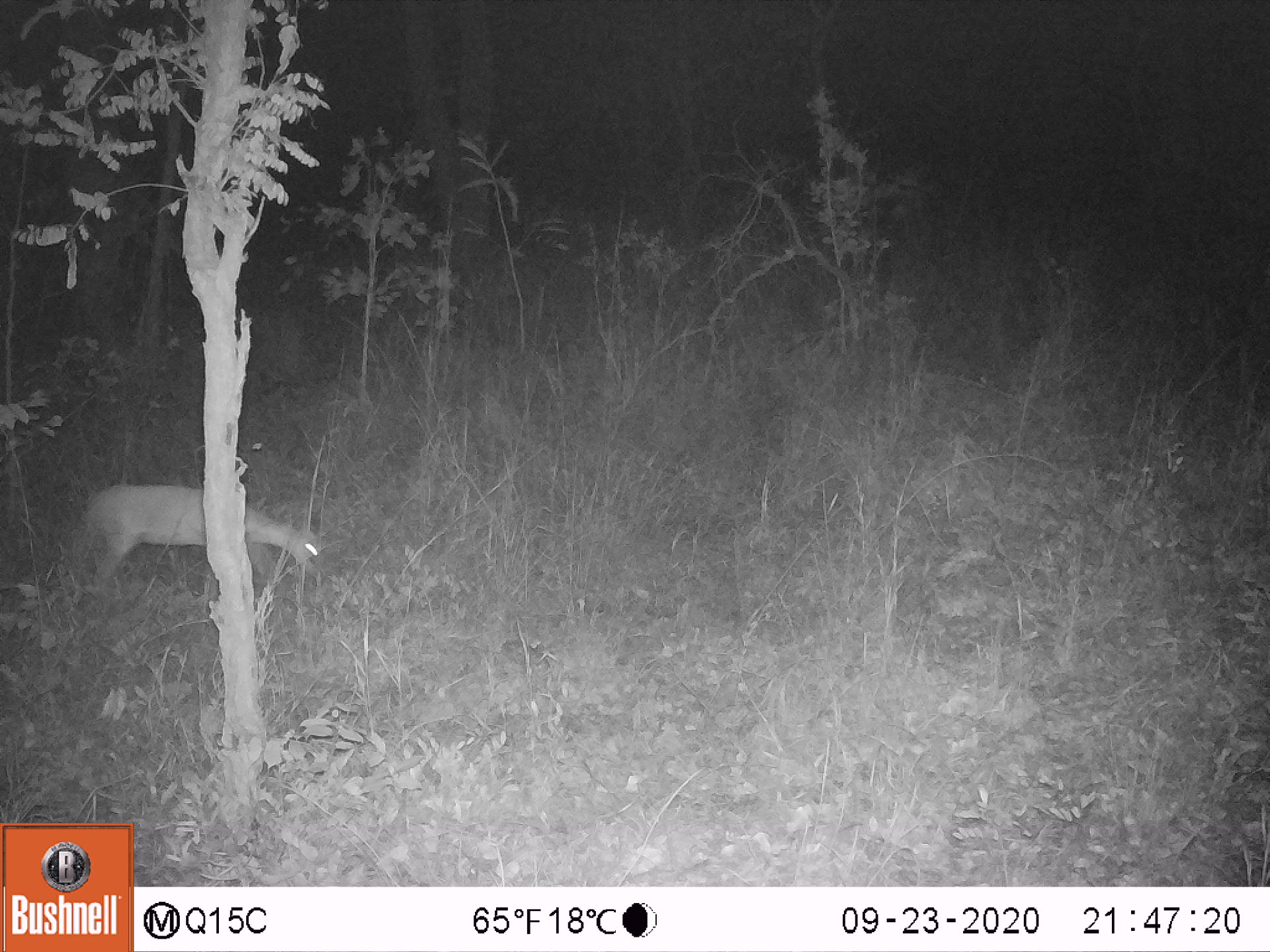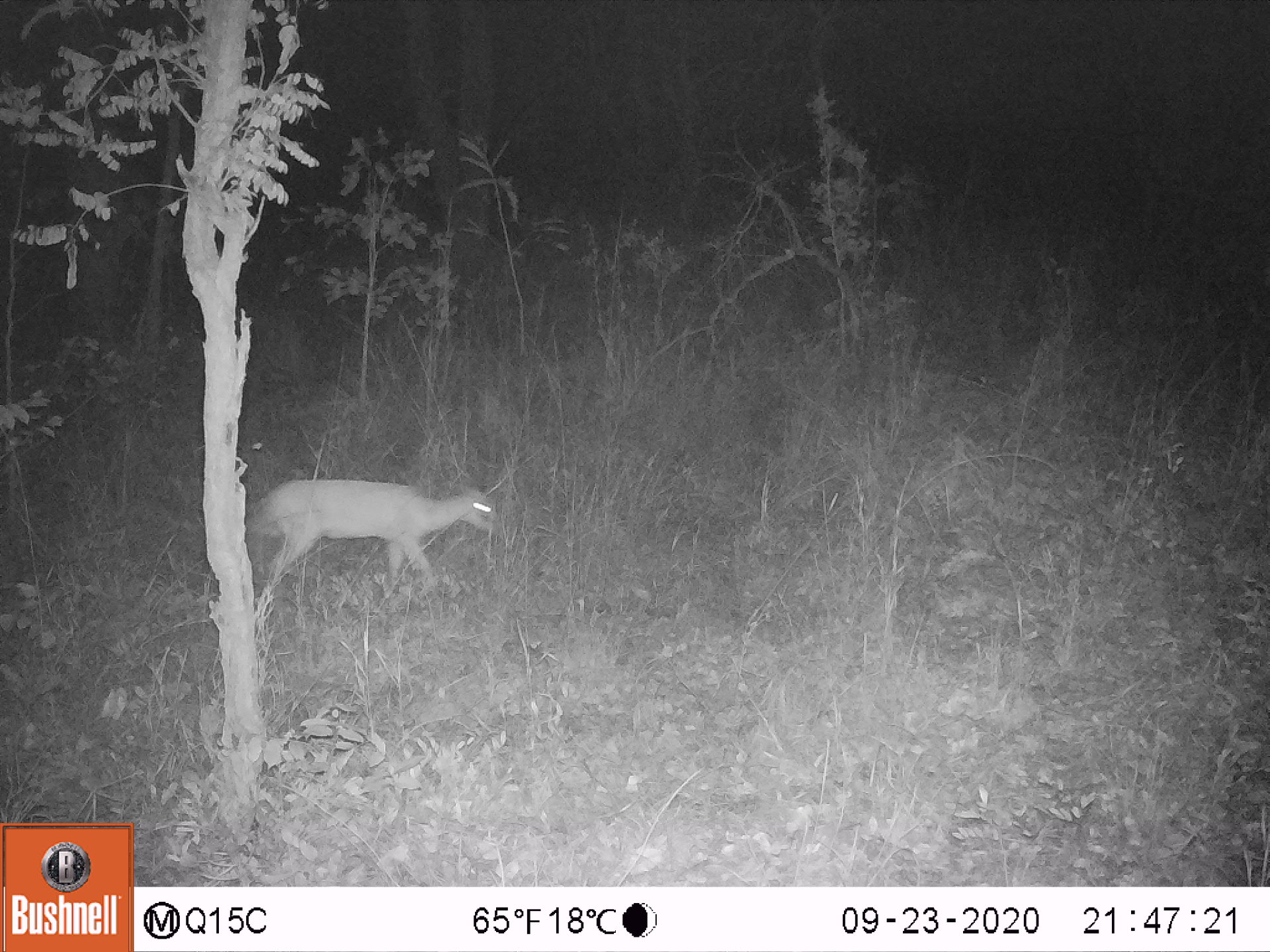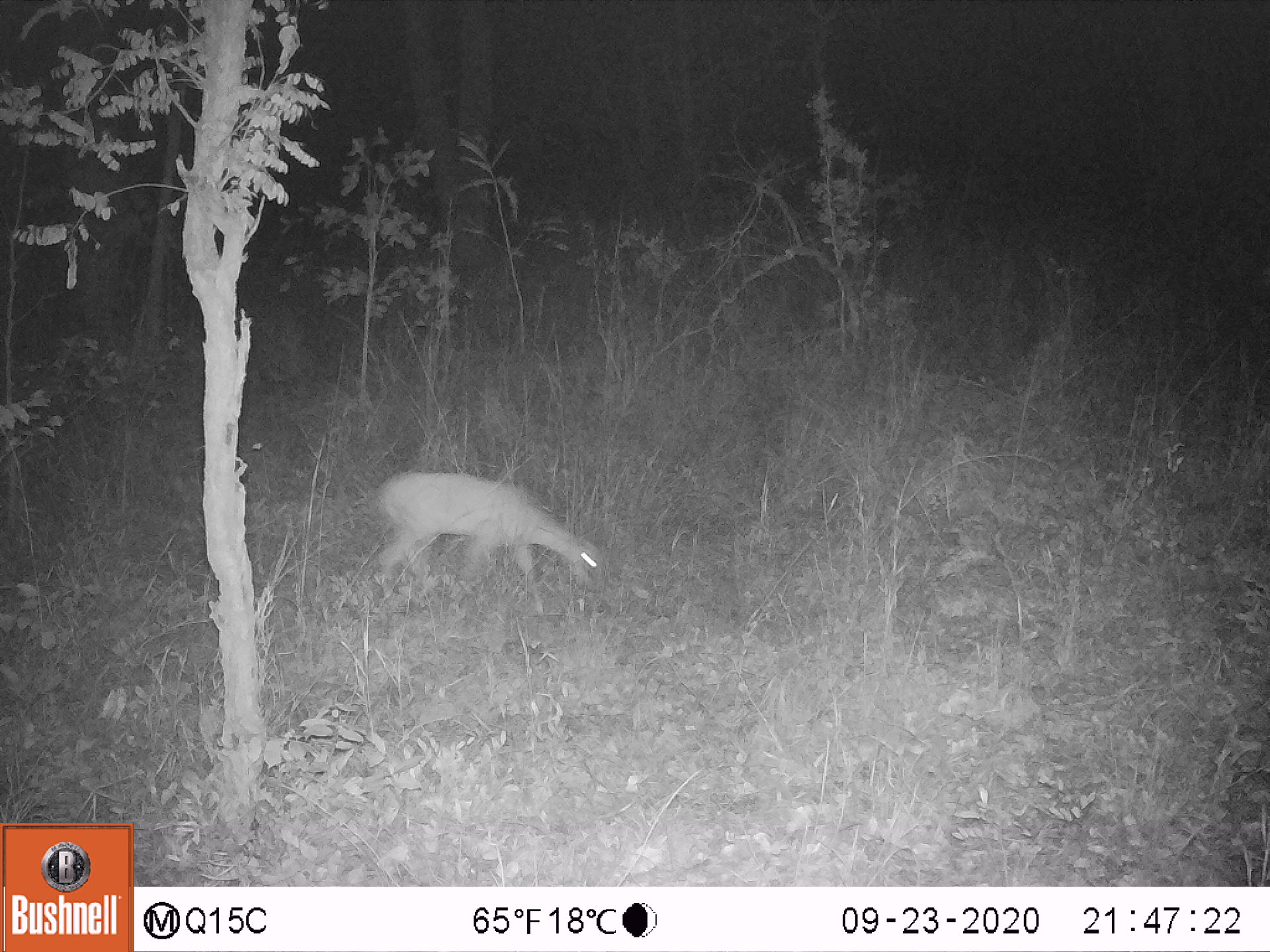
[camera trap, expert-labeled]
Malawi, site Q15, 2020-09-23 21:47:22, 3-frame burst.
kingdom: Animalia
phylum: Chordata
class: Mammalia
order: Artiodactyla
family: Bovidae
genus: Sylvicapra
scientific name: Sylvicapra grimmia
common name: common duiker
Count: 1.